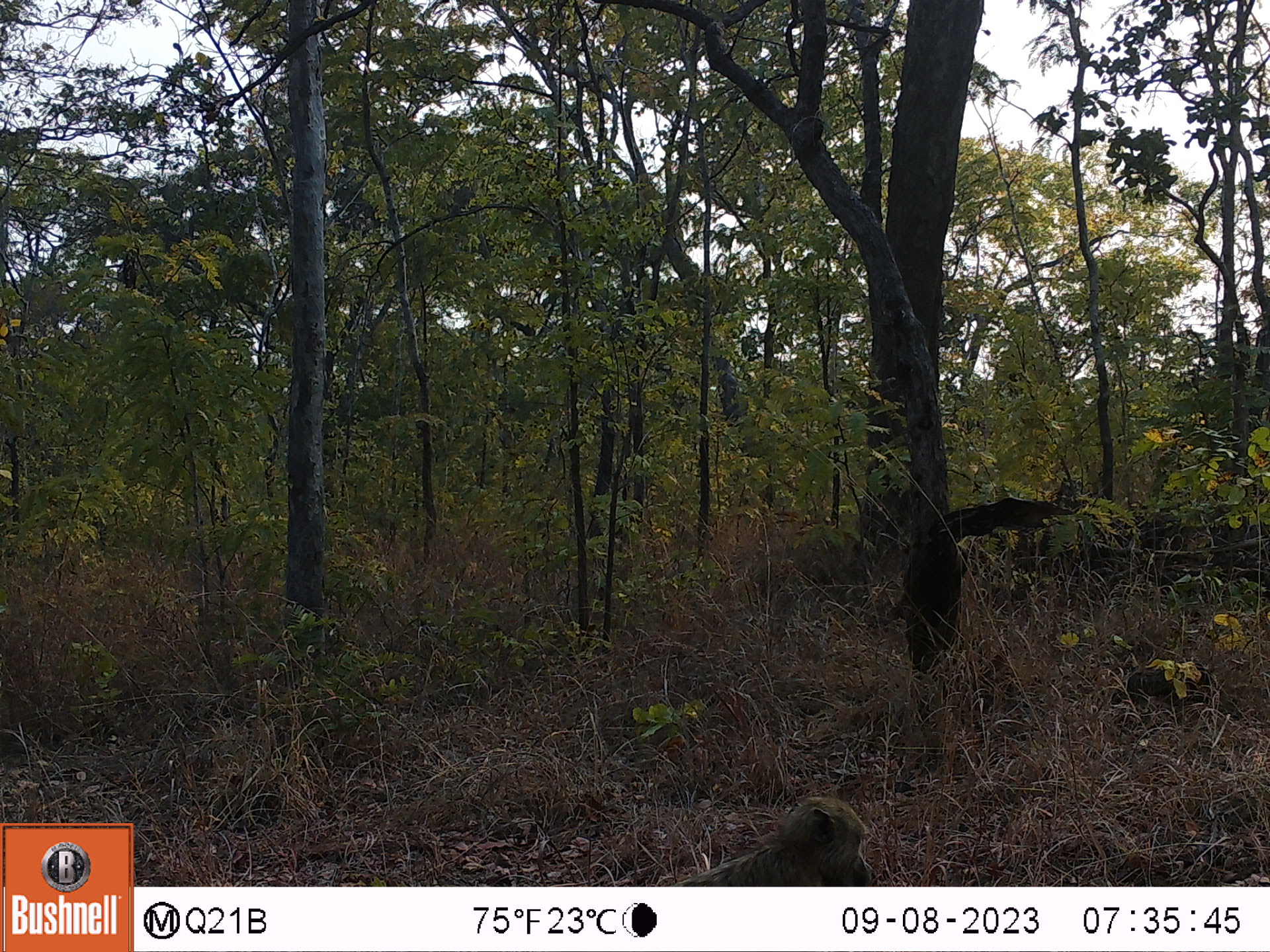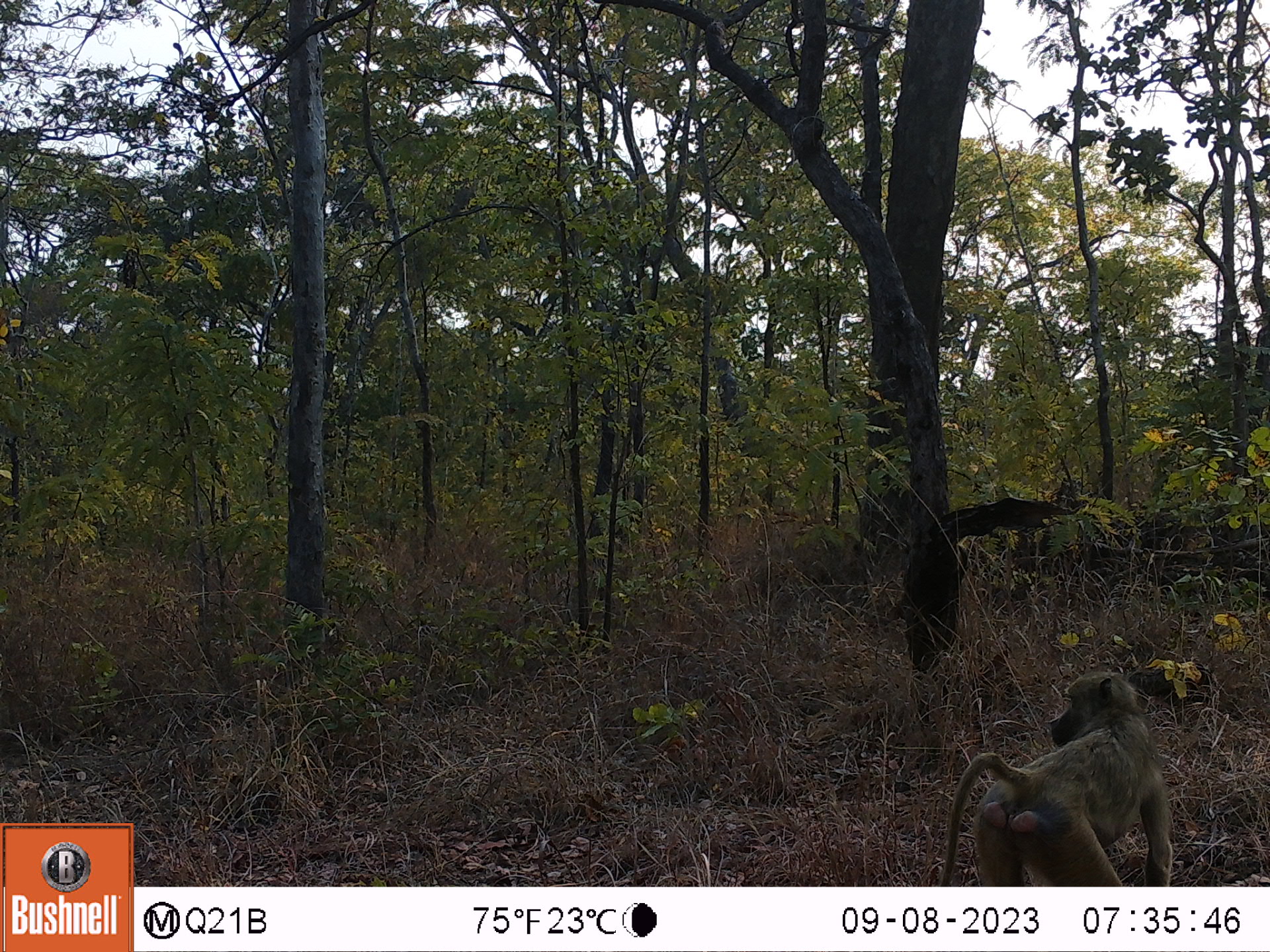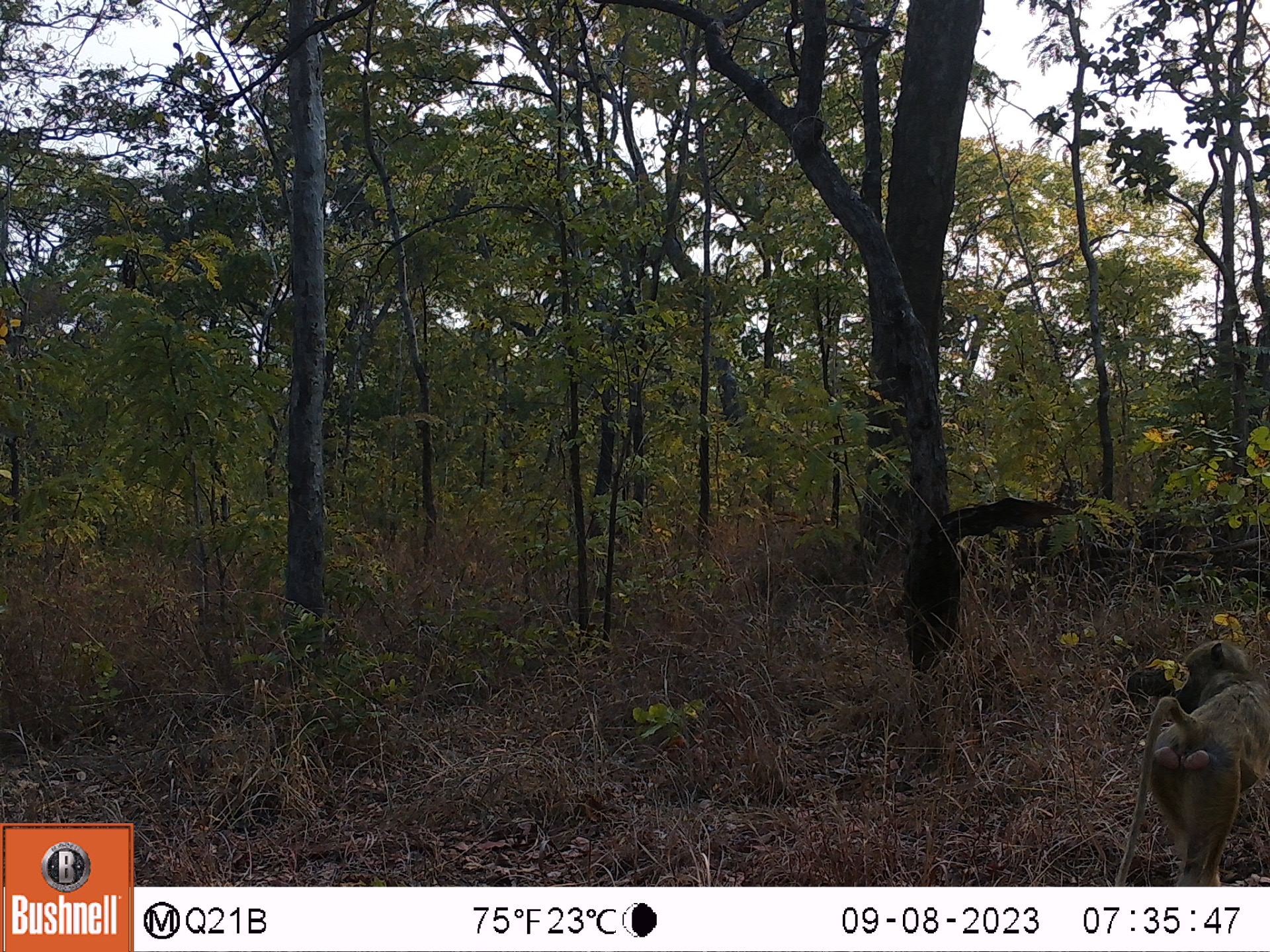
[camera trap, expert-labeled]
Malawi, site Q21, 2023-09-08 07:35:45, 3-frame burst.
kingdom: Animalia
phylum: Chordata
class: Mammalia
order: Primates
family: Cercopithecidae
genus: Papio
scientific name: Papio cynocephalus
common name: yellow baboon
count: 1